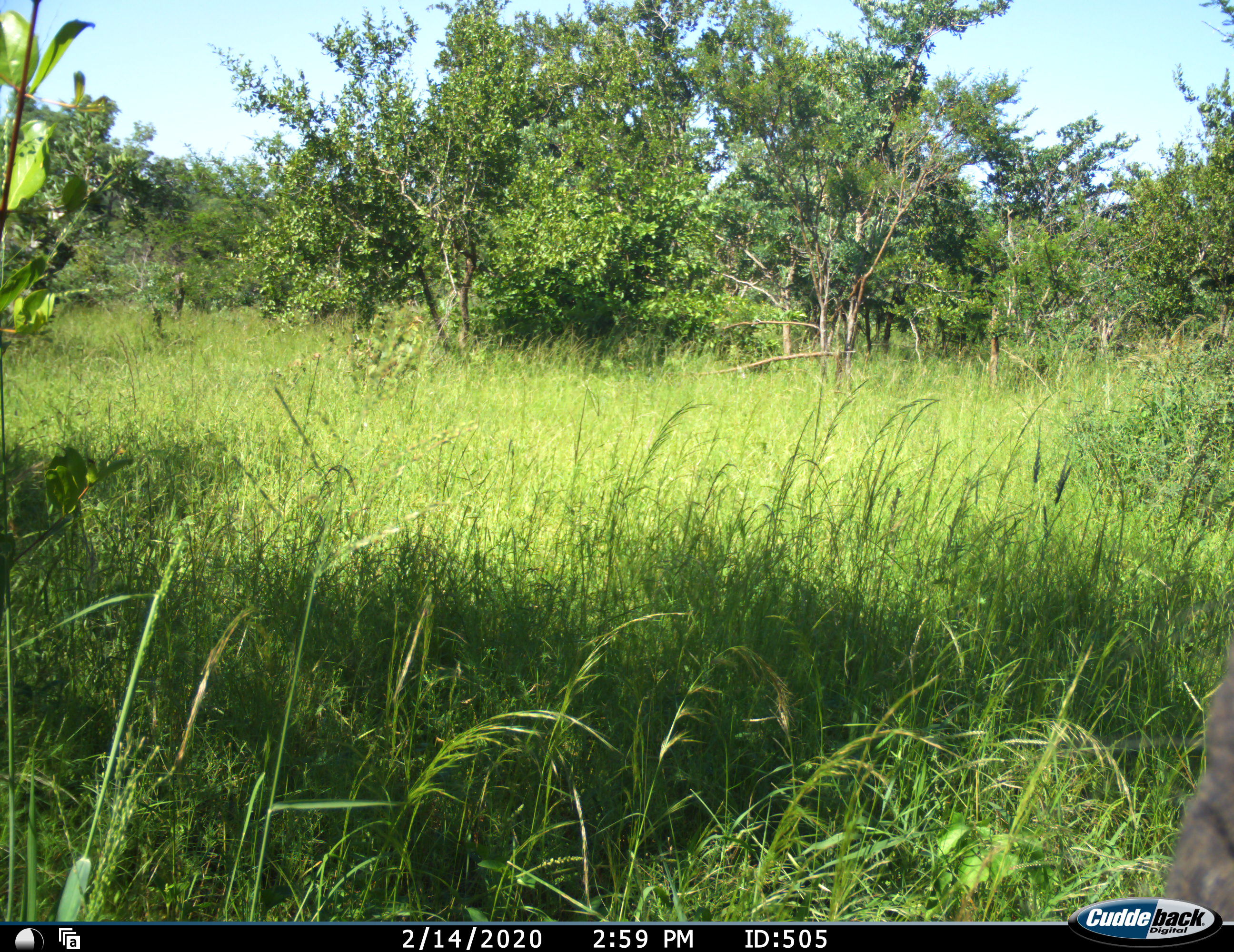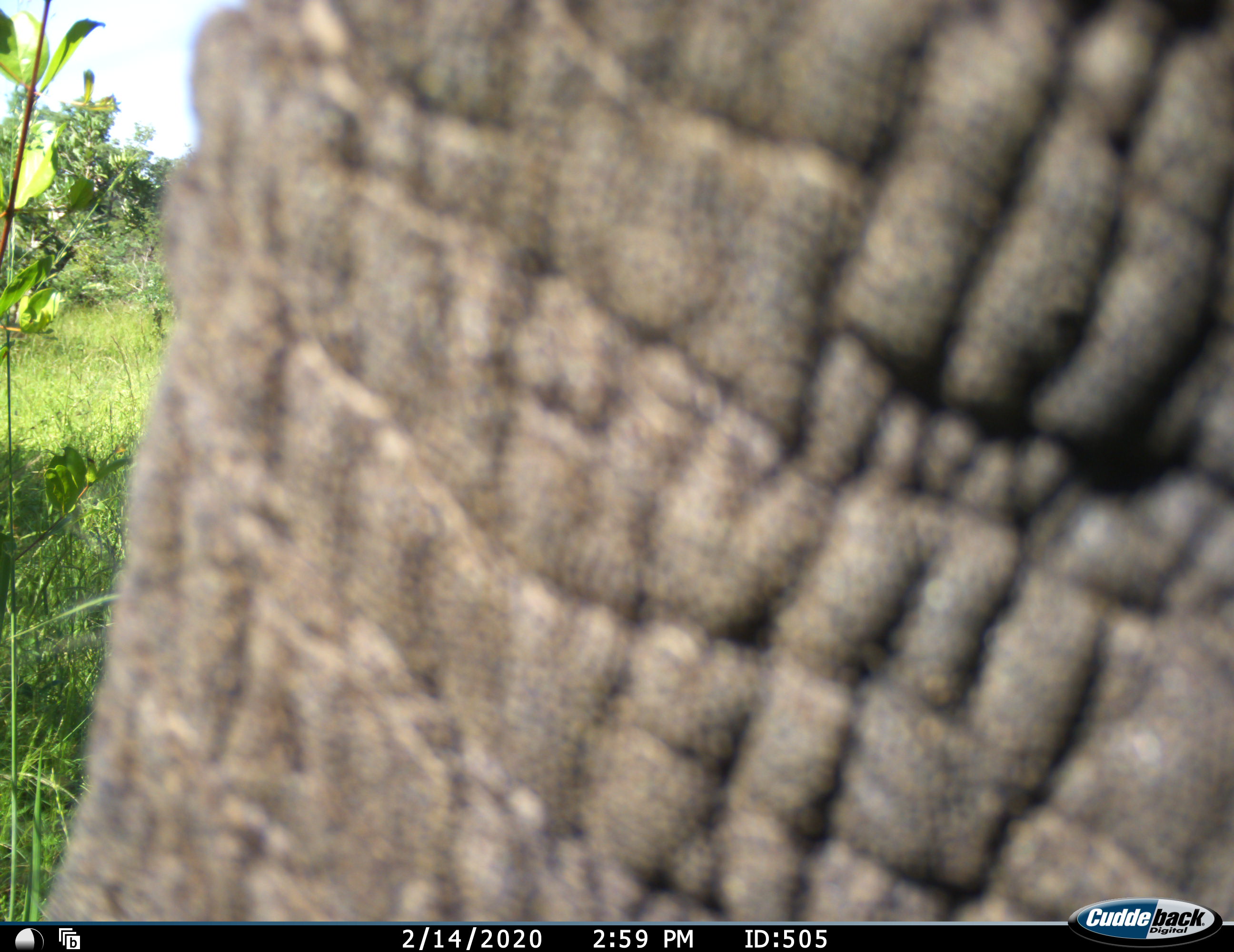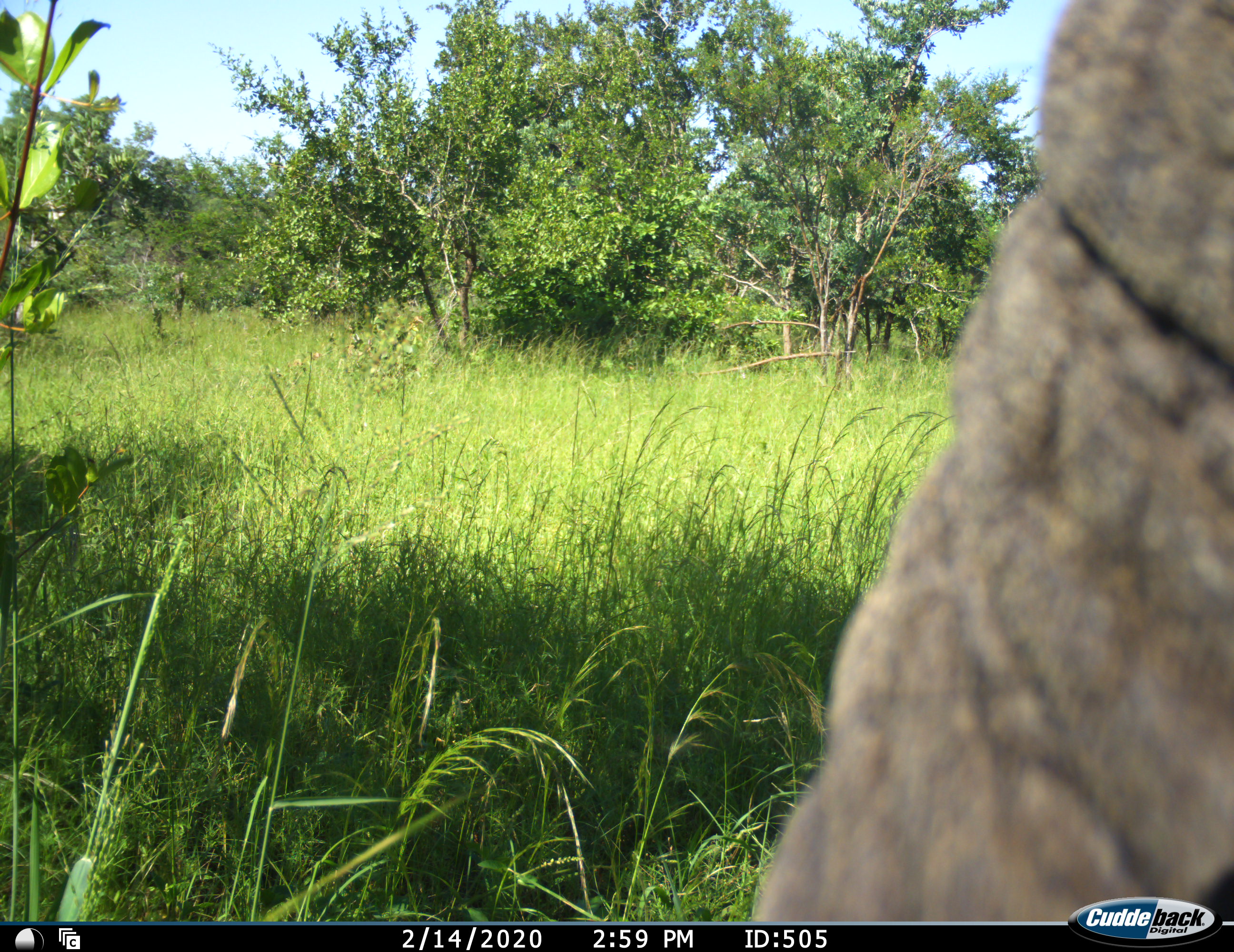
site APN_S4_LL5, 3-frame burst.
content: unidentified animal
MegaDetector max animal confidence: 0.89